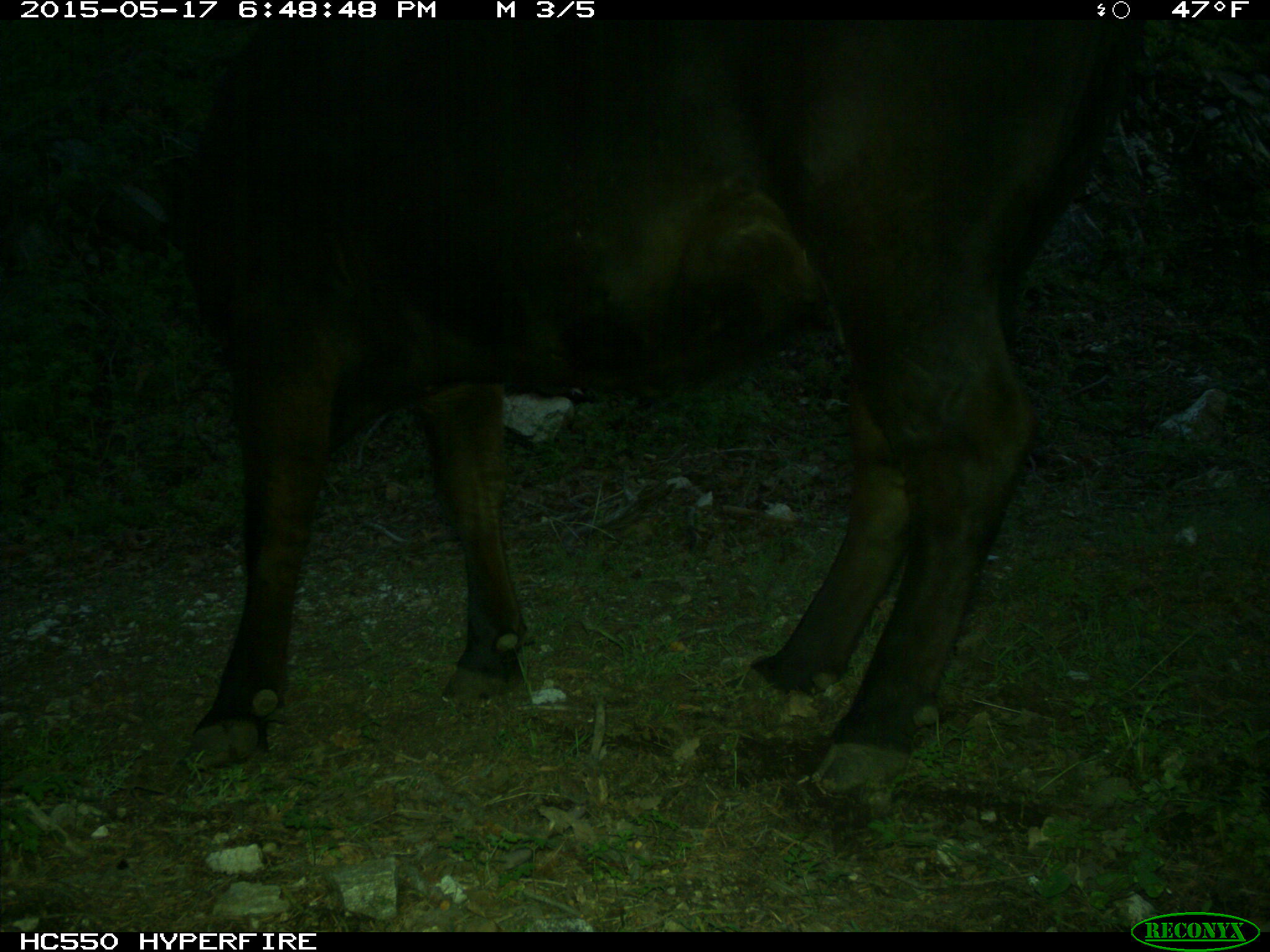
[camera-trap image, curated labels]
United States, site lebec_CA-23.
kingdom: Animalia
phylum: Chordata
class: Mammalia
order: Artiodactyla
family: Bovidae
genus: Bos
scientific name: Bos taurus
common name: domestic cow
Bos taurus (domestic cow).